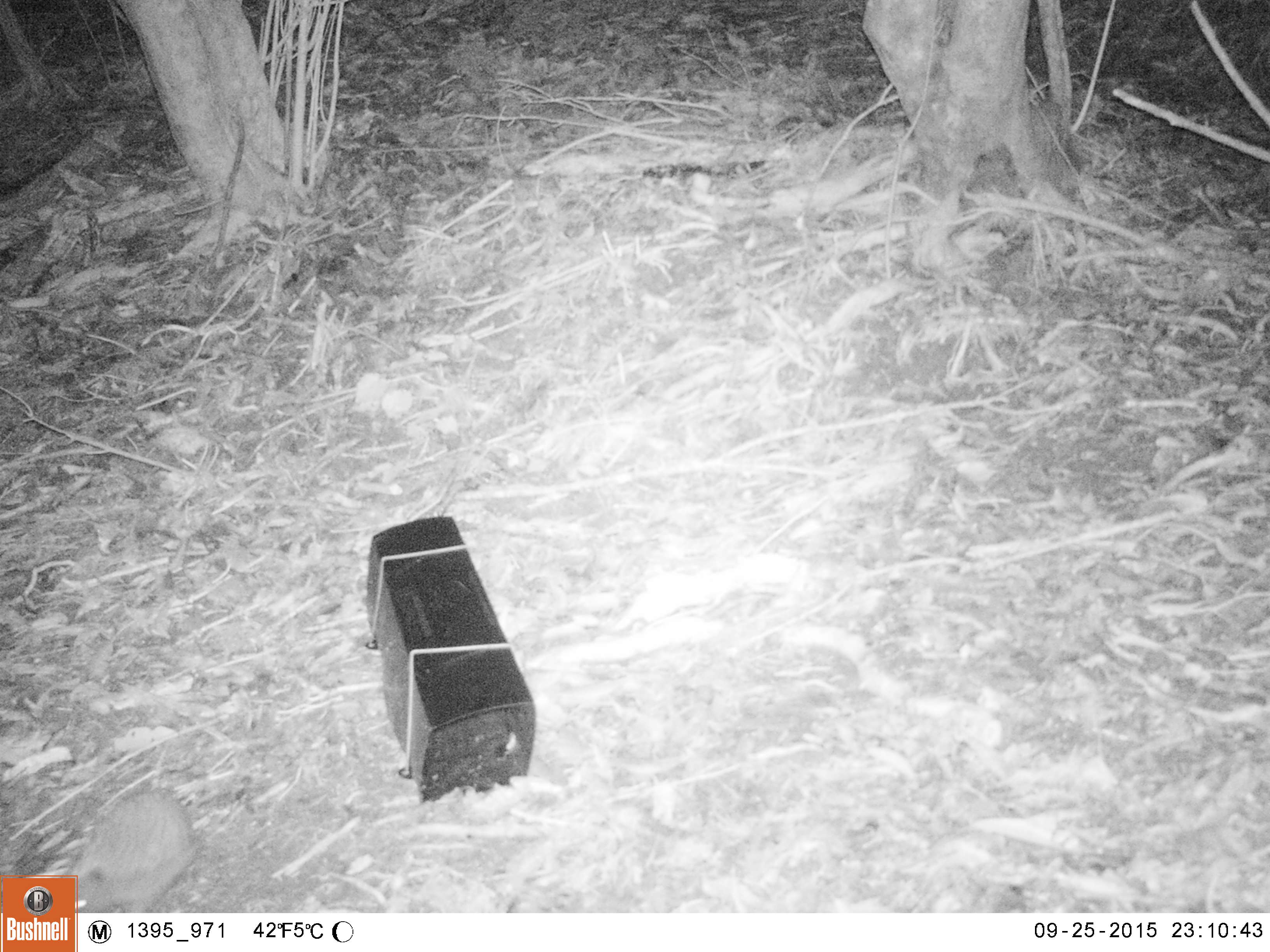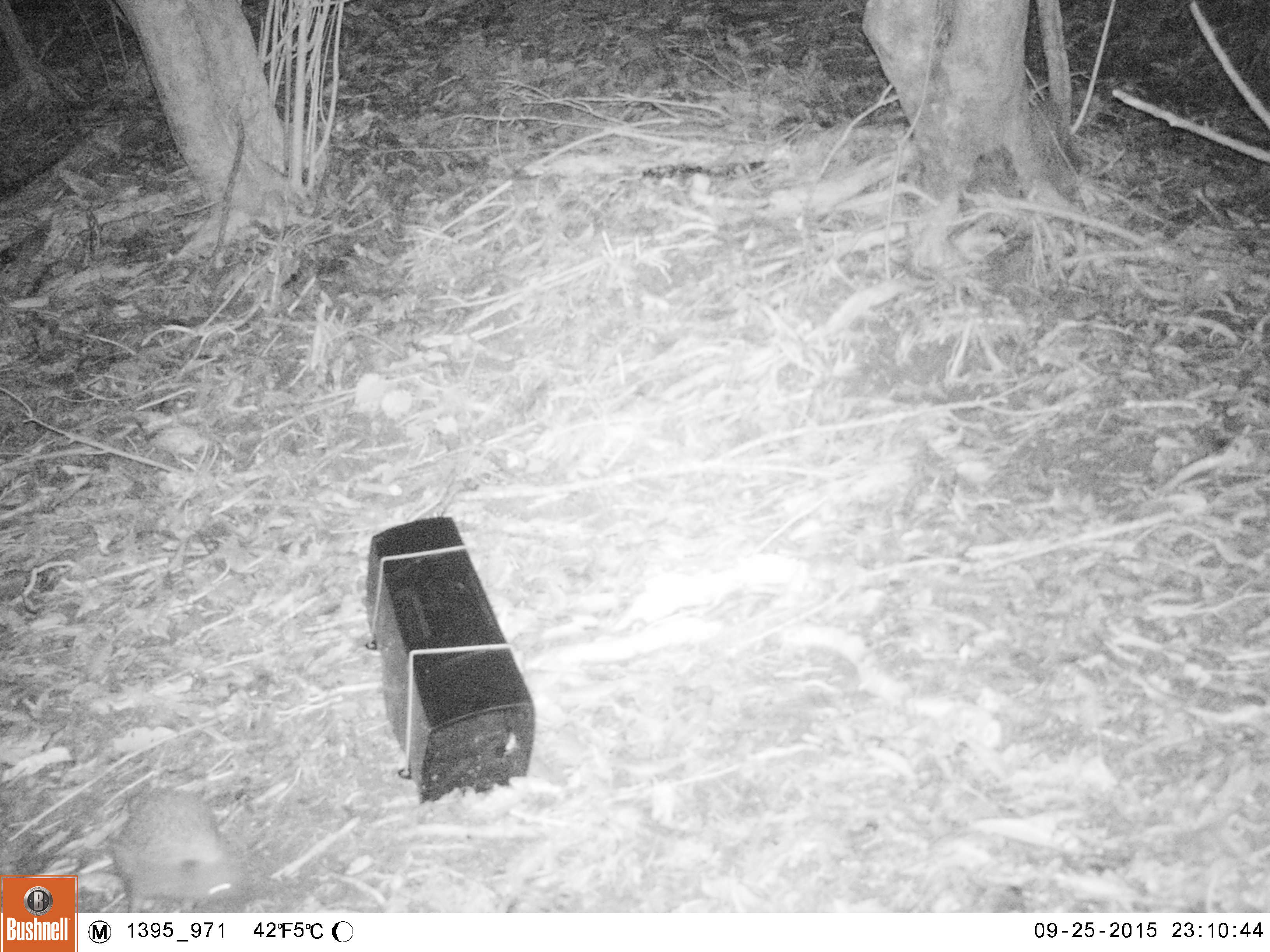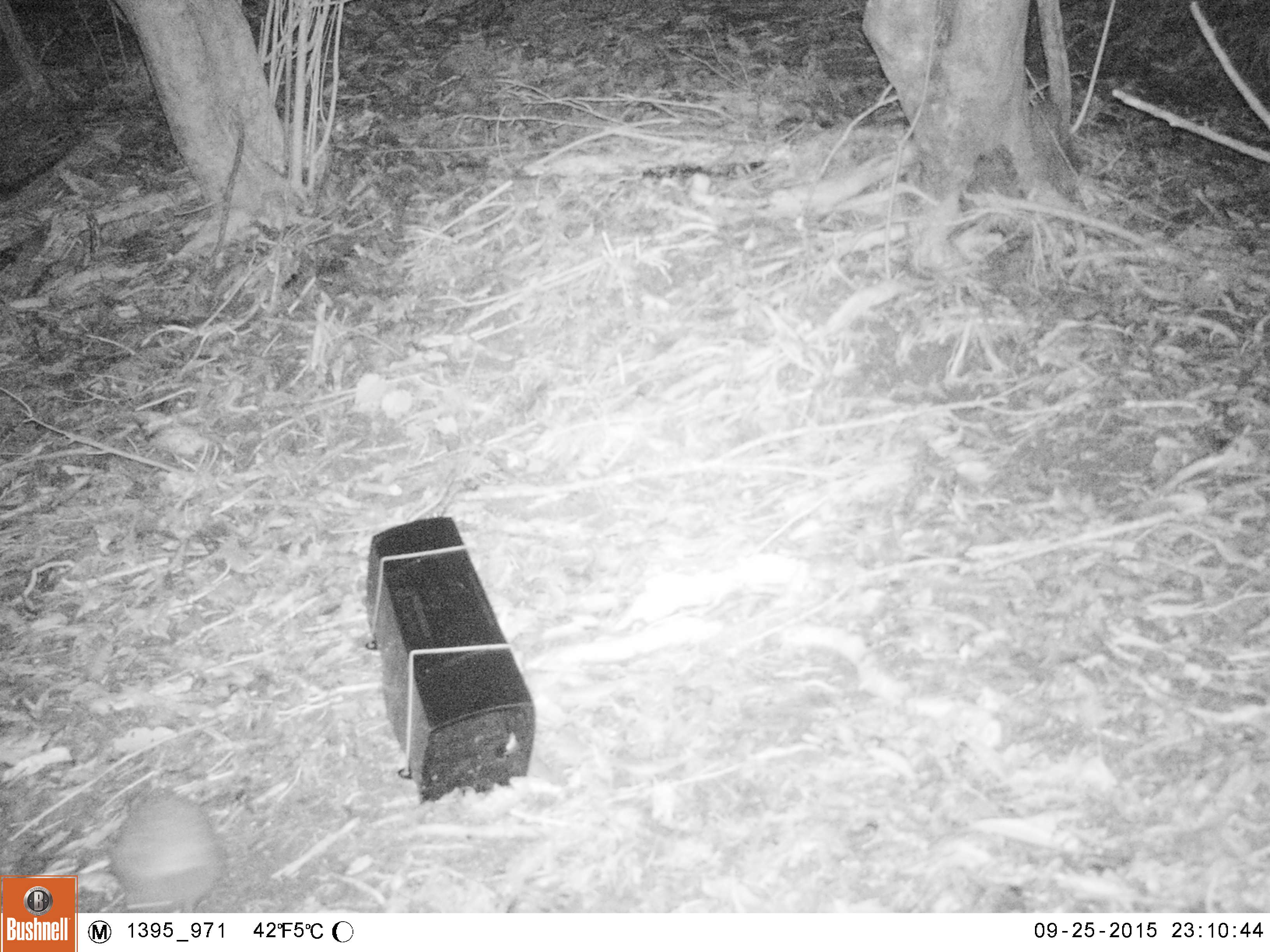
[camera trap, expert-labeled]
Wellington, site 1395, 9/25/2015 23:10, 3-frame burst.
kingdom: Animalia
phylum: Chordata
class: Mammalia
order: Eulipotyphla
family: Erinaceidae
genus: Erinaceus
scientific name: Erinaceus europaeus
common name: hedgehog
Hedgehog (Erinaceus europaeus).